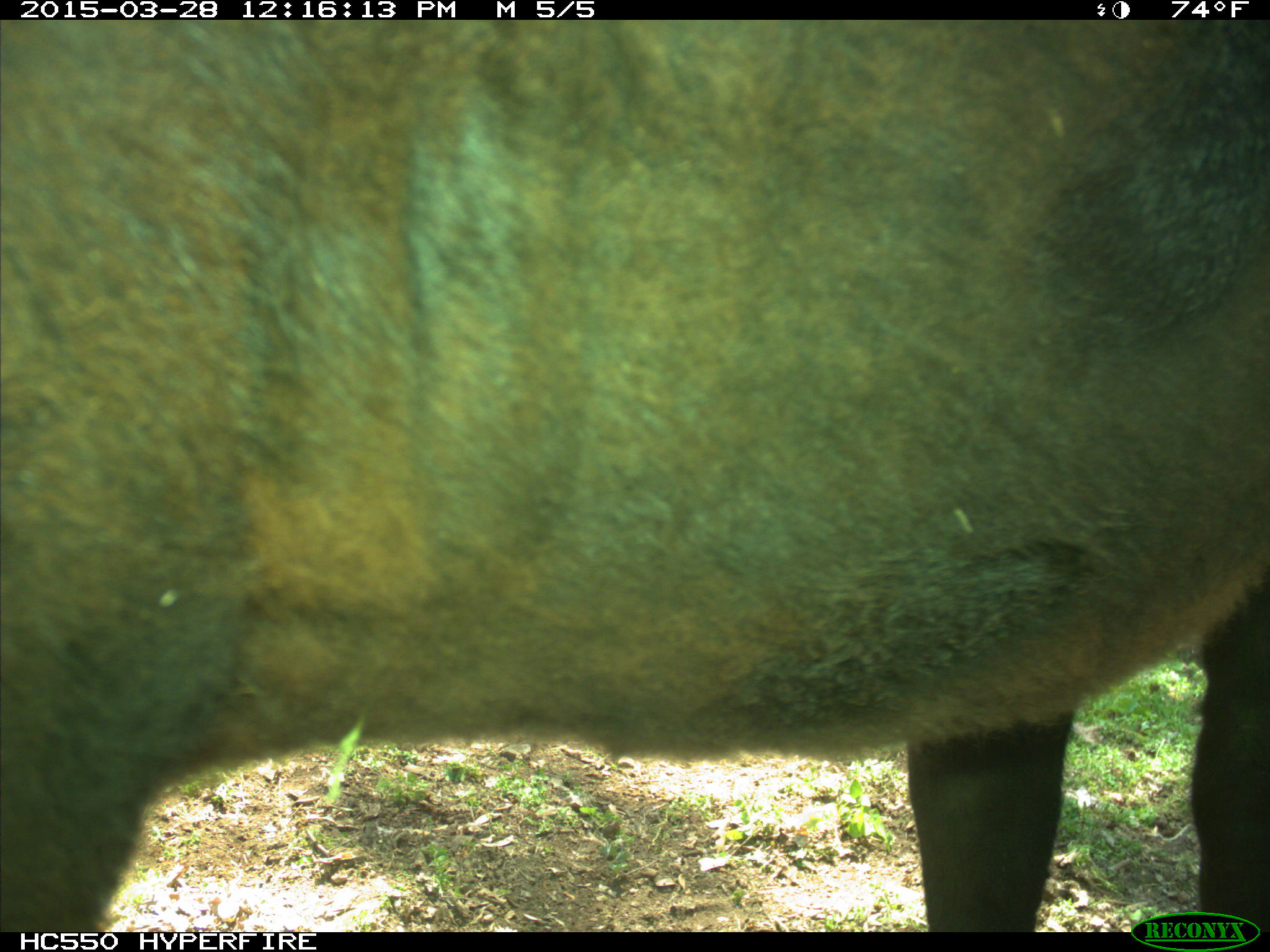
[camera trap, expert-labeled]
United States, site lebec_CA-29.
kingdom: Animalia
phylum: Chordata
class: Mammalia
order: Artiodactyla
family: Bovidae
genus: Bos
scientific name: Bos taurus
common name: domestic cow